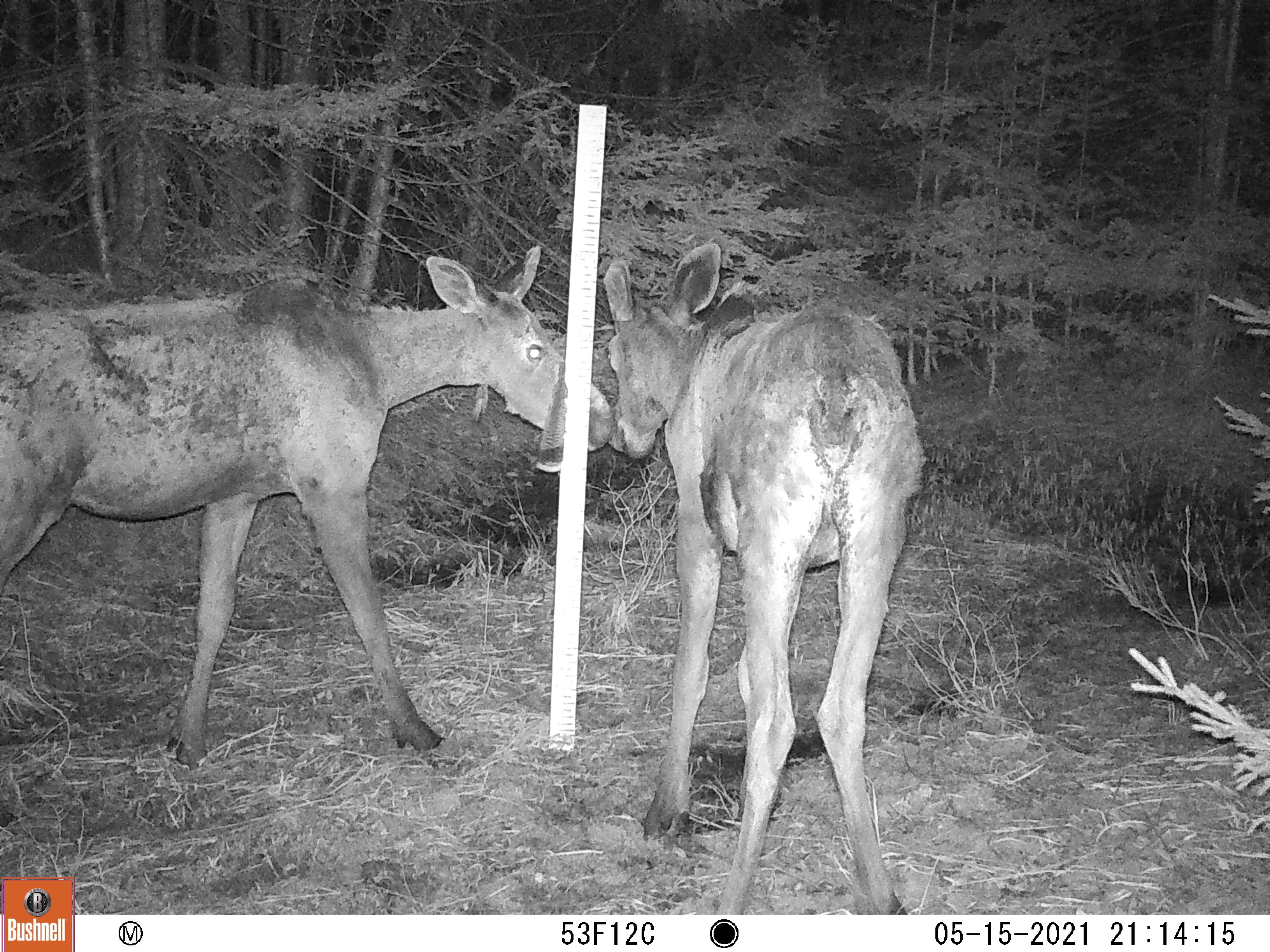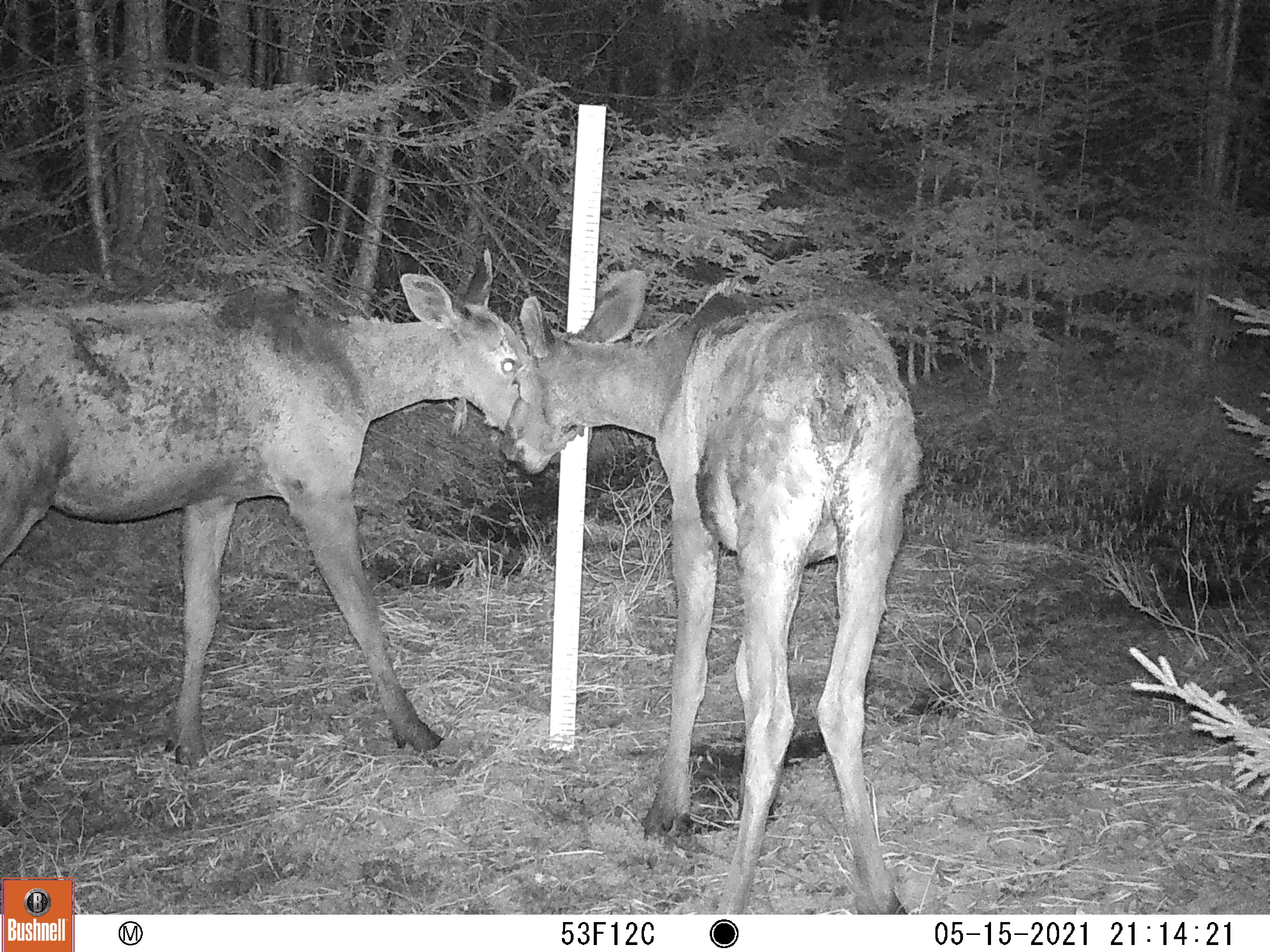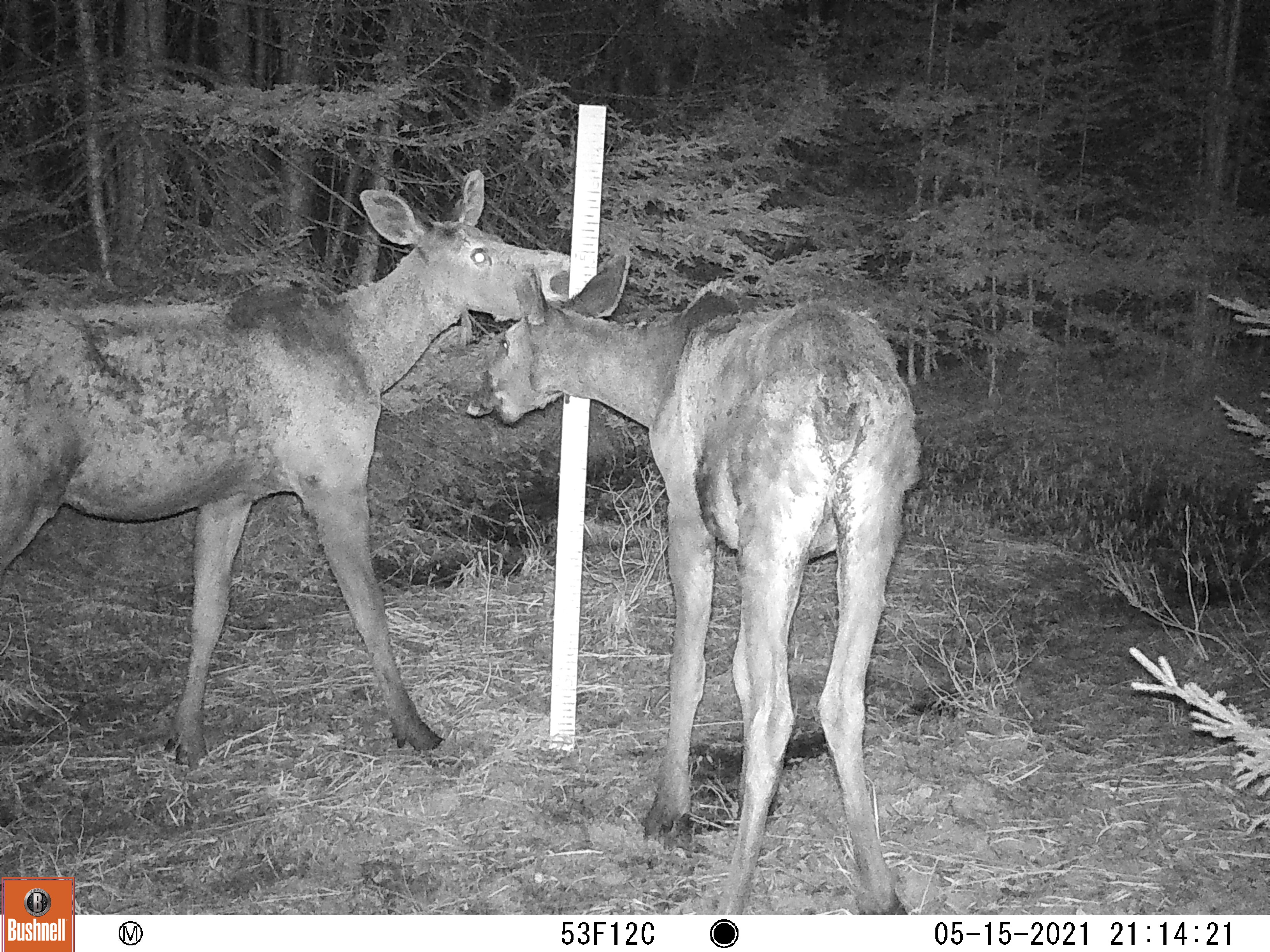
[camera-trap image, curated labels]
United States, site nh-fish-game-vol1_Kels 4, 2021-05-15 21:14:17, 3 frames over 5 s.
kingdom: Animalia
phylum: Chordata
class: Mammalia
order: Artiodactyla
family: Cervidae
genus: Alces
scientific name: Alces alces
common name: moose